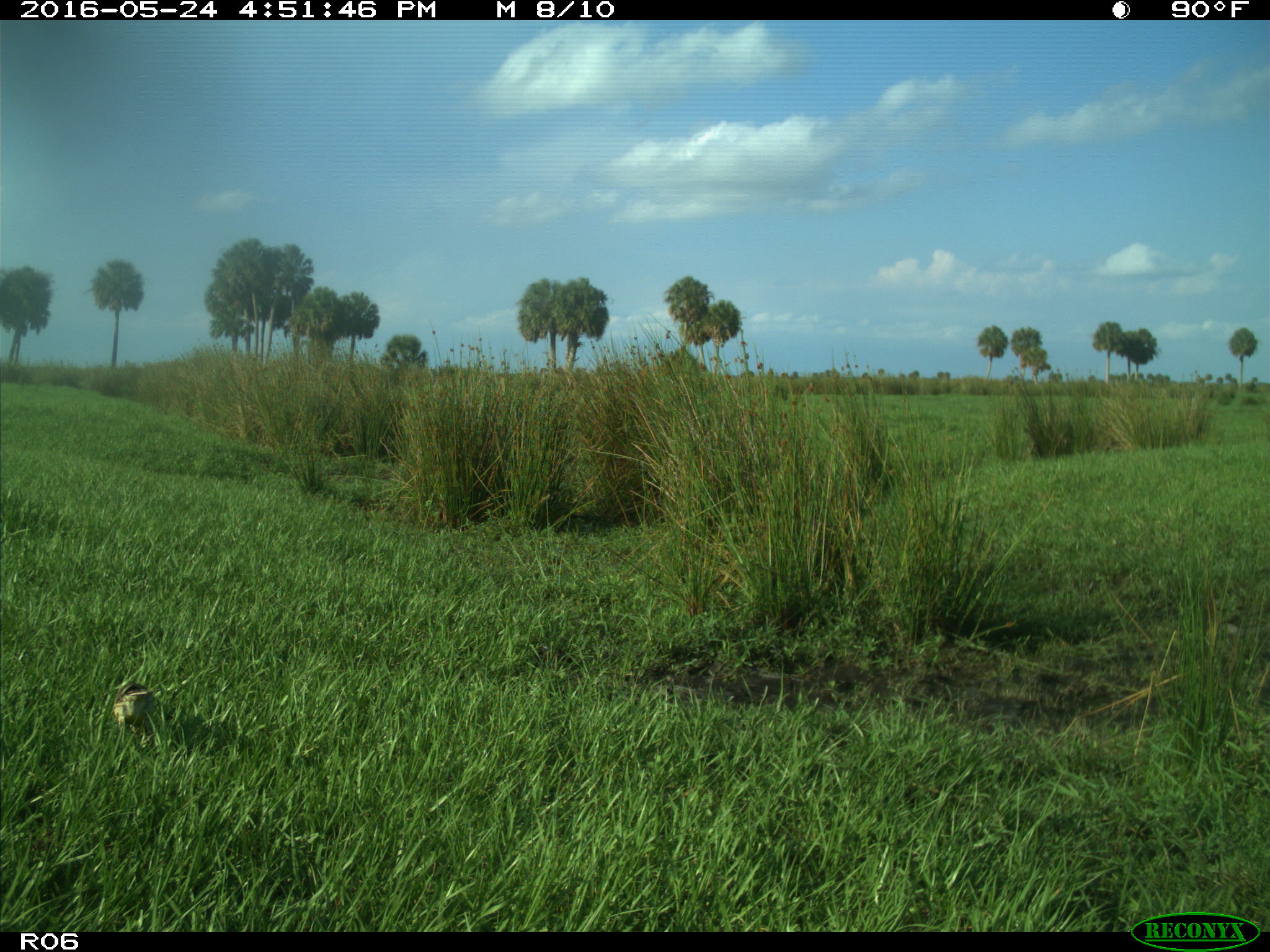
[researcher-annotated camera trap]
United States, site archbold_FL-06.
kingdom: Animalia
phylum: Chordata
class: Aves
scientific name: Aves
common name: birds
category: unidentified bird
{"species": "unidentified bird (birds) (Aves)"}